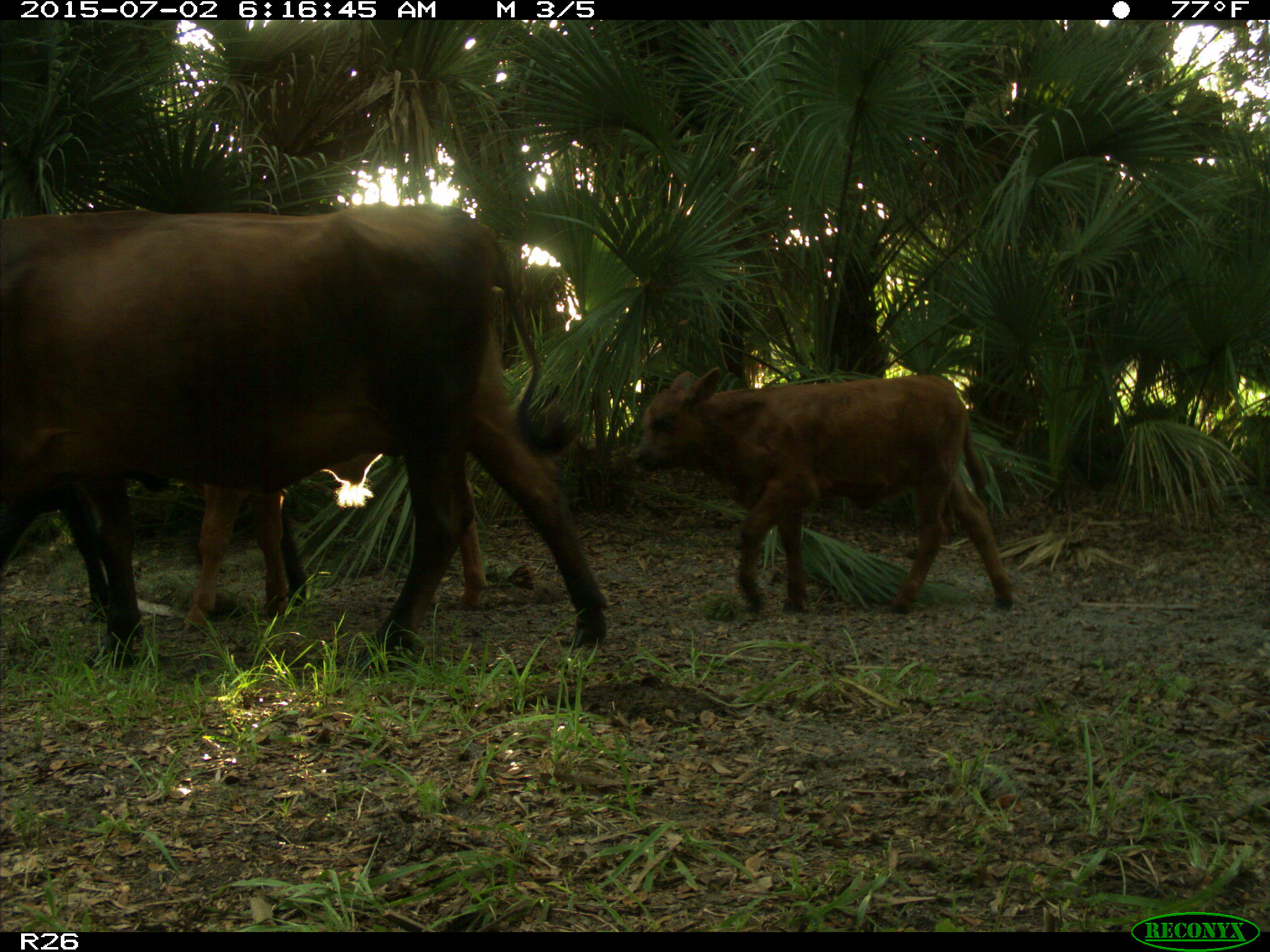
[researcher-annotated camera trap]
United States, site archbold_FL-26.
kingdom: Animalia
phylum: Chordata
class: Mammalia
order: Artiodactyla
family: Bovidae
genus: Bos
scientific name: Bos taurus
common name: domestic cow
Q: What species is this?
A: Bos taurus (domestic cow).